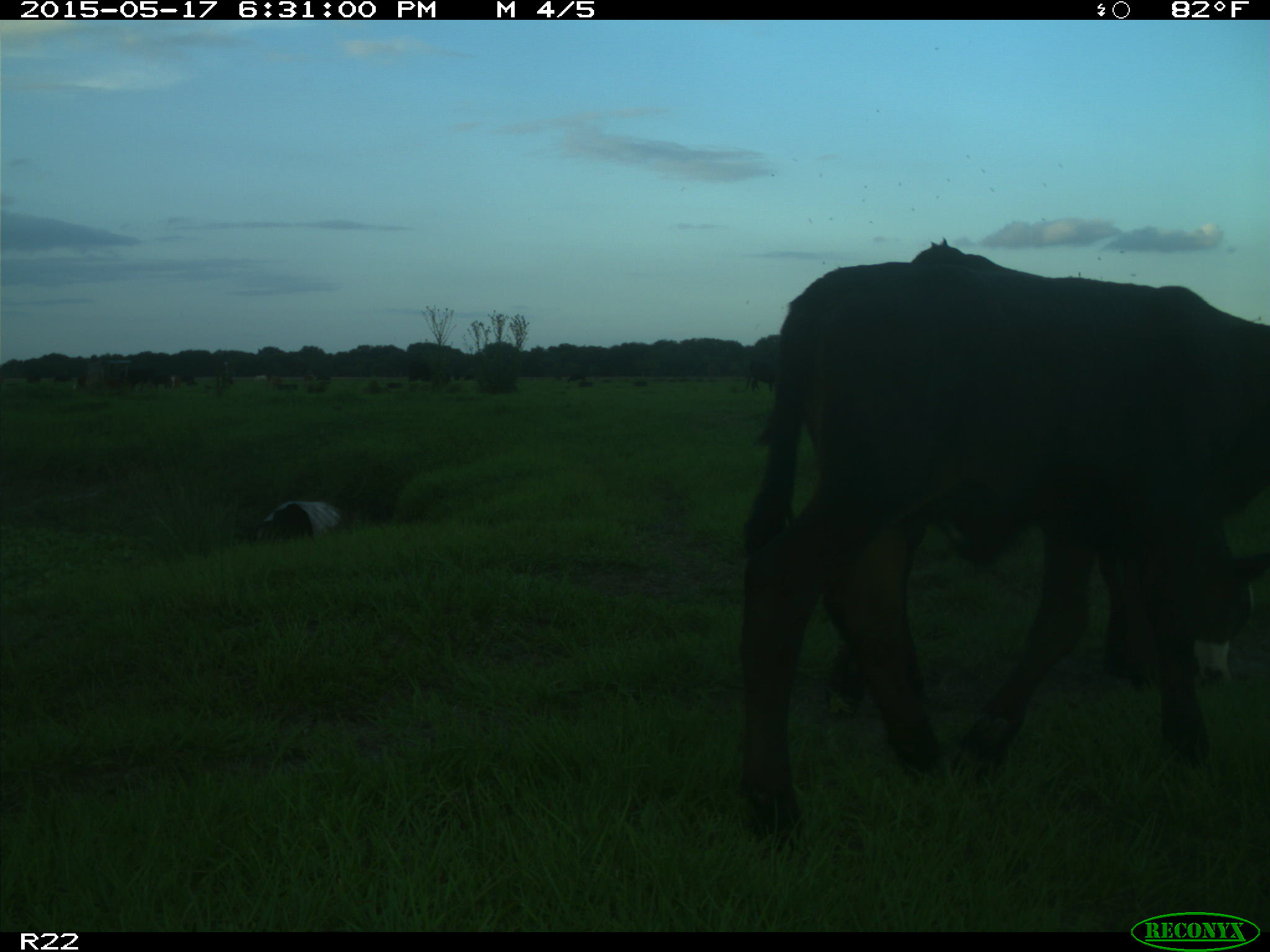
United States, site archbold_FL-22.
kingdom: Animalia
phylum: Chordata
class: Mammalia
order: Artiodactyla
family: Bovidae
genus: Bos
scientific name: Bos taurus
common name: domestic cow